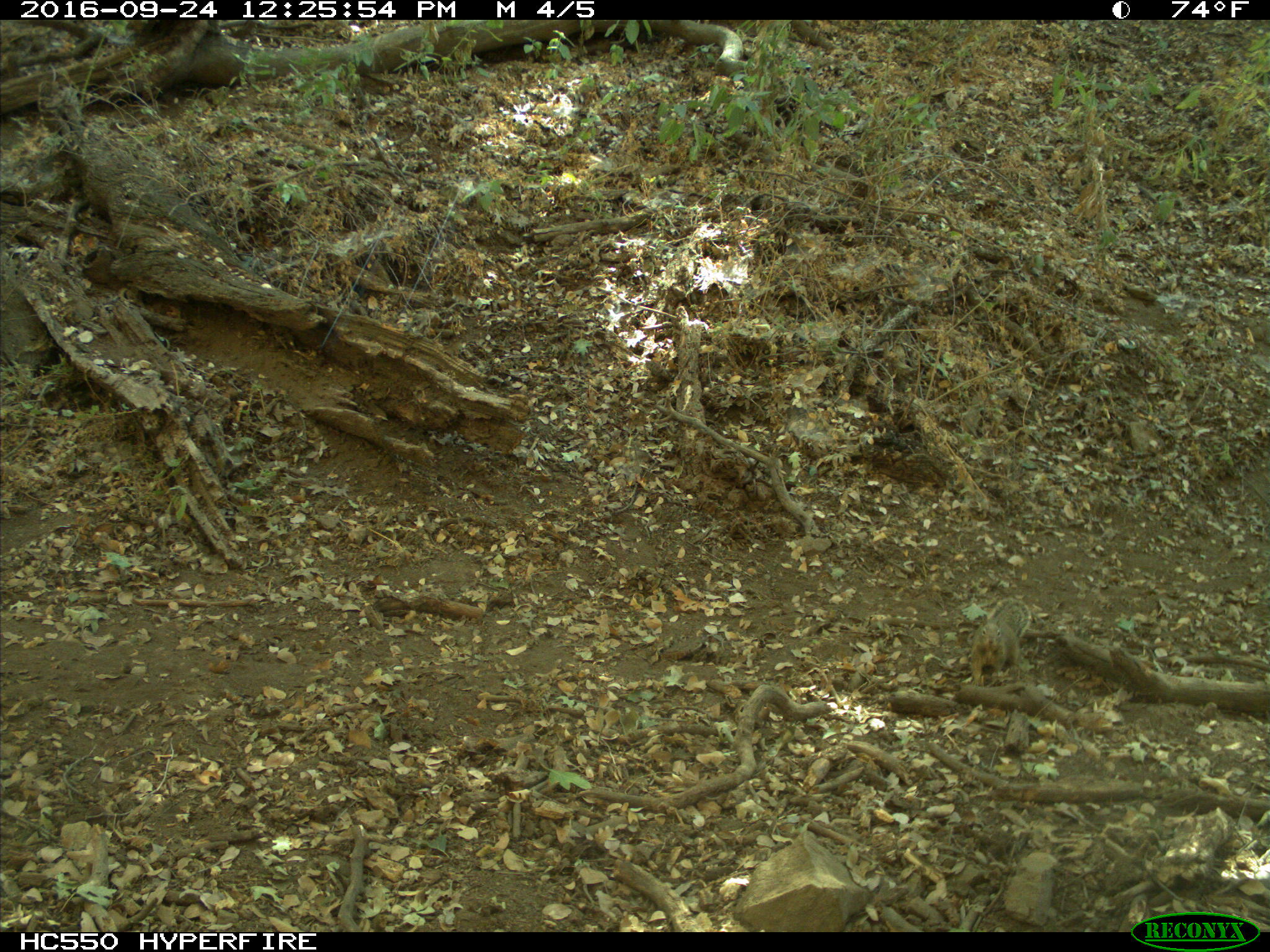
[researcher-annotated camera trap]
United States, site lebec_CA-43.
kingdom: Animalia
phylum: Chordata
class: Mammalia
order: Rodentia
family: Sciuridae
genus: Otospermophilus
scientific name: Otospermophilus beecheyi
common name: california ground squirrel